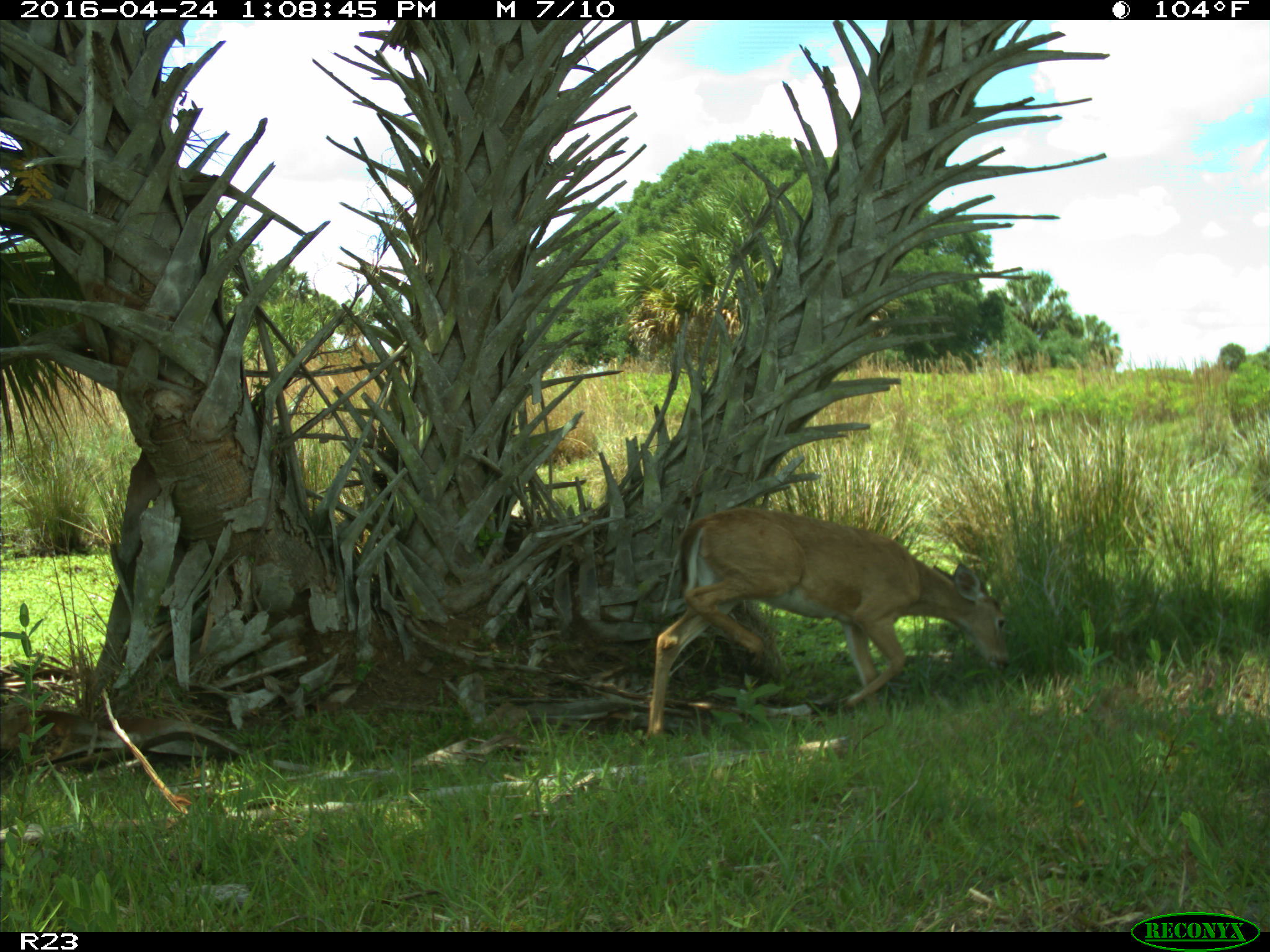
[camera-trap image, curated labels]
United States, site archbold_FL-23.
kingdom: Animalia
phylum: Chordata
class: Mammalia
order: Artiodactyla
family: Cervidae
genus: Odocoileus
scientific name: Odocoileus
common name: deer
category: unidentified deer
Unidentified deer (deer) (Odocoileus).